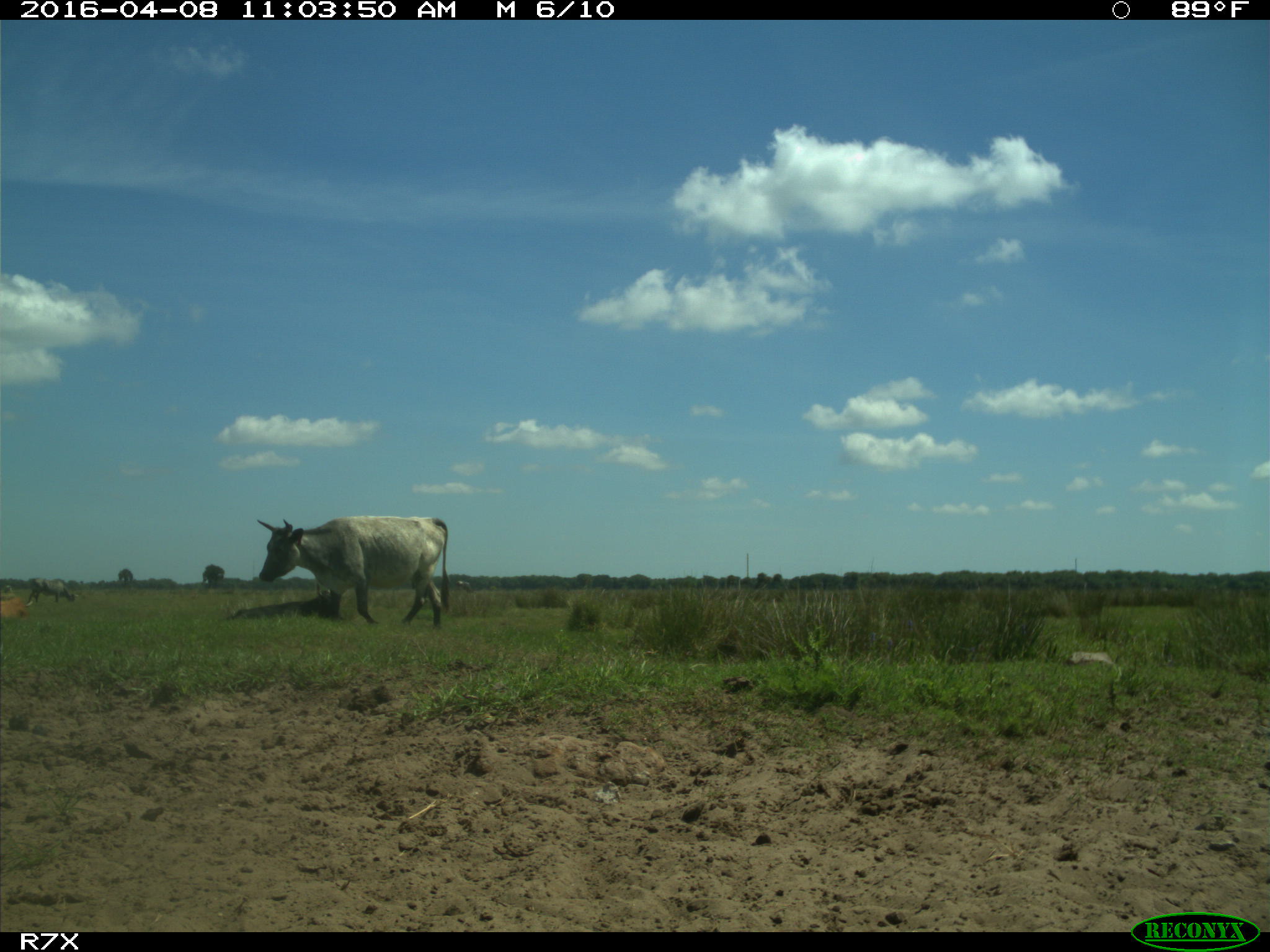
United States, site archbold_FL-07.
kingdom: Animalia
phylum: Chordata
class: Mammalia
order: Artiodactyla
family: Bovidae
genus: Bos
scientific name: Bos taurus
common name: domestic cow